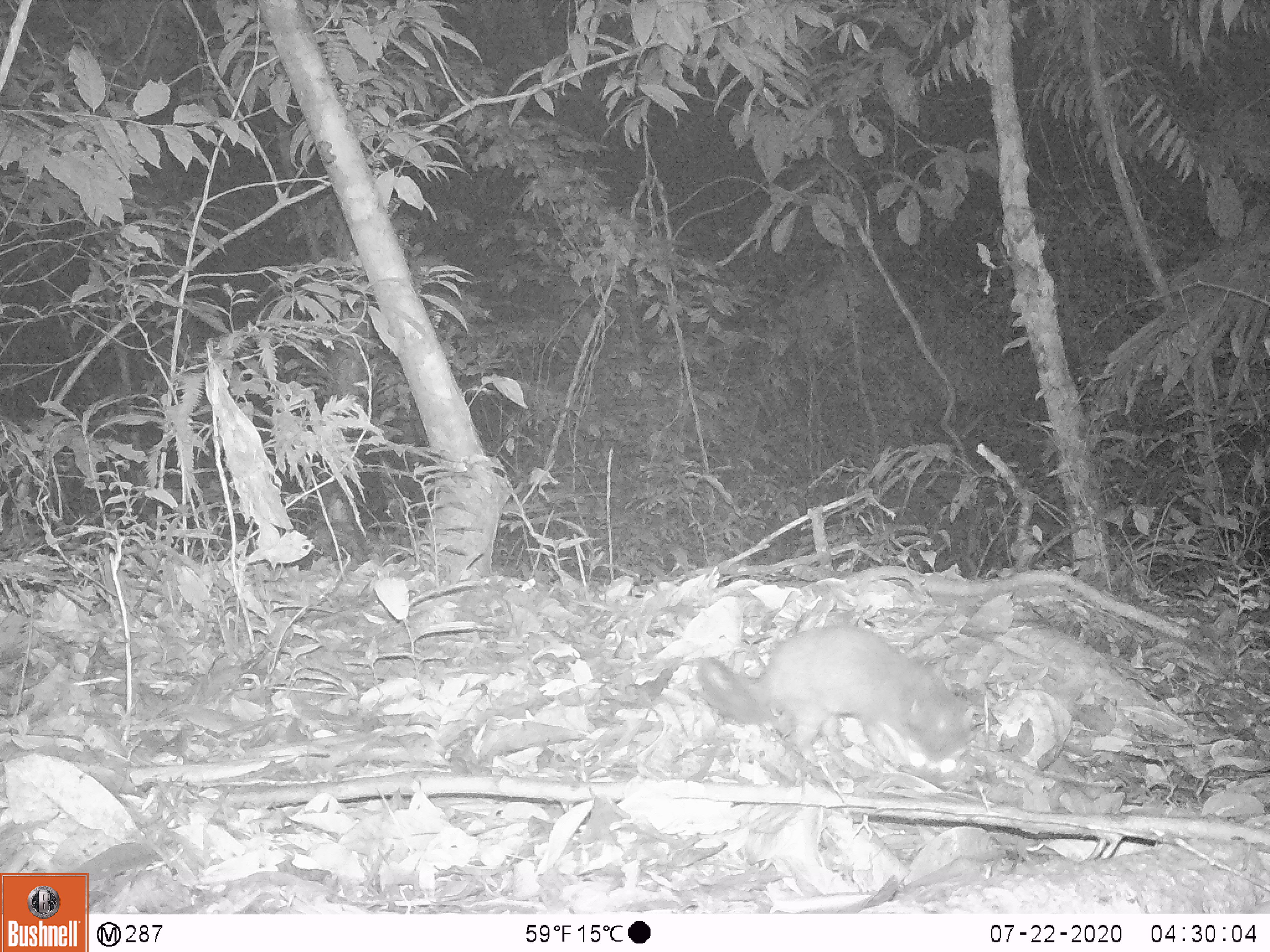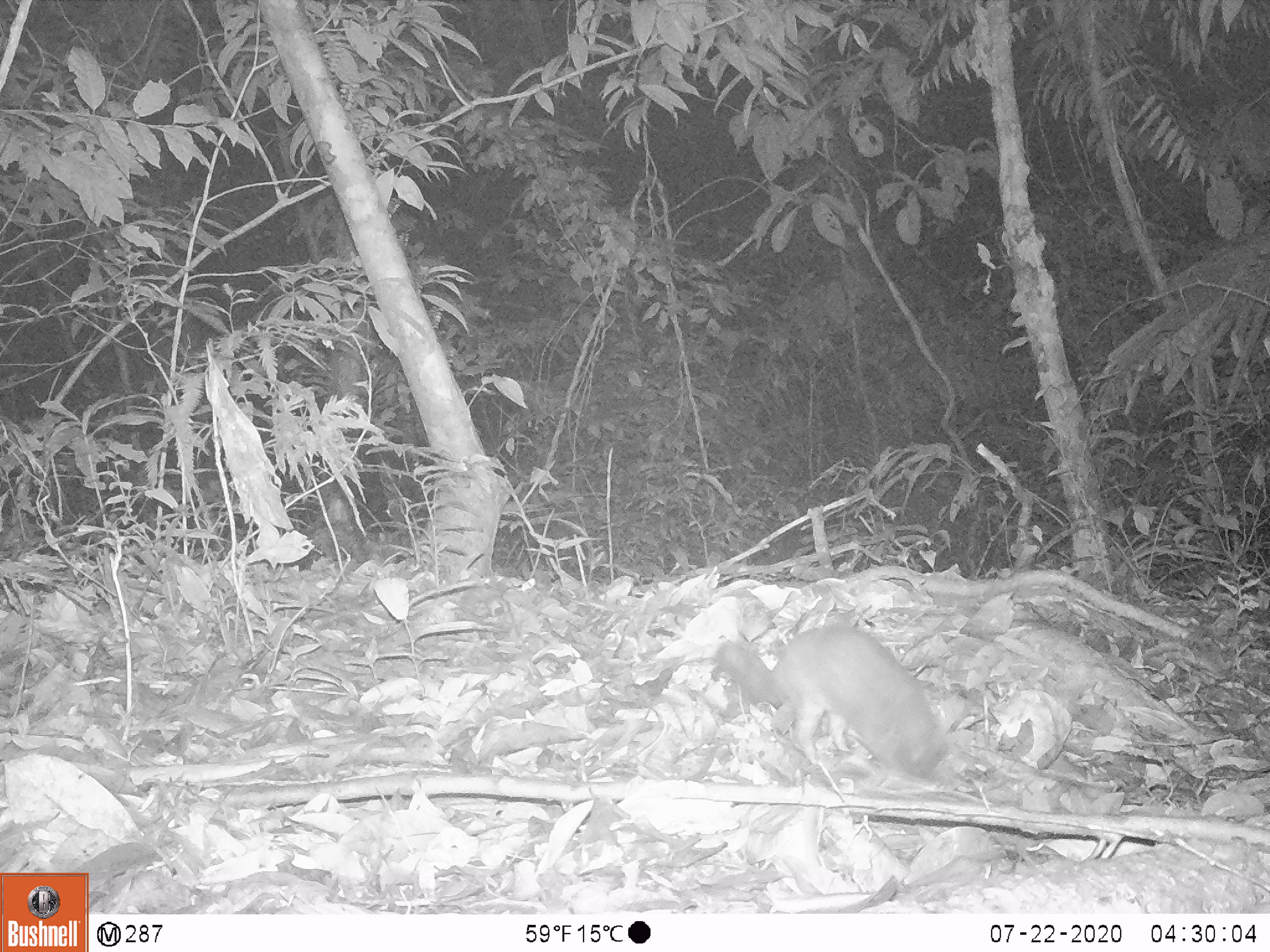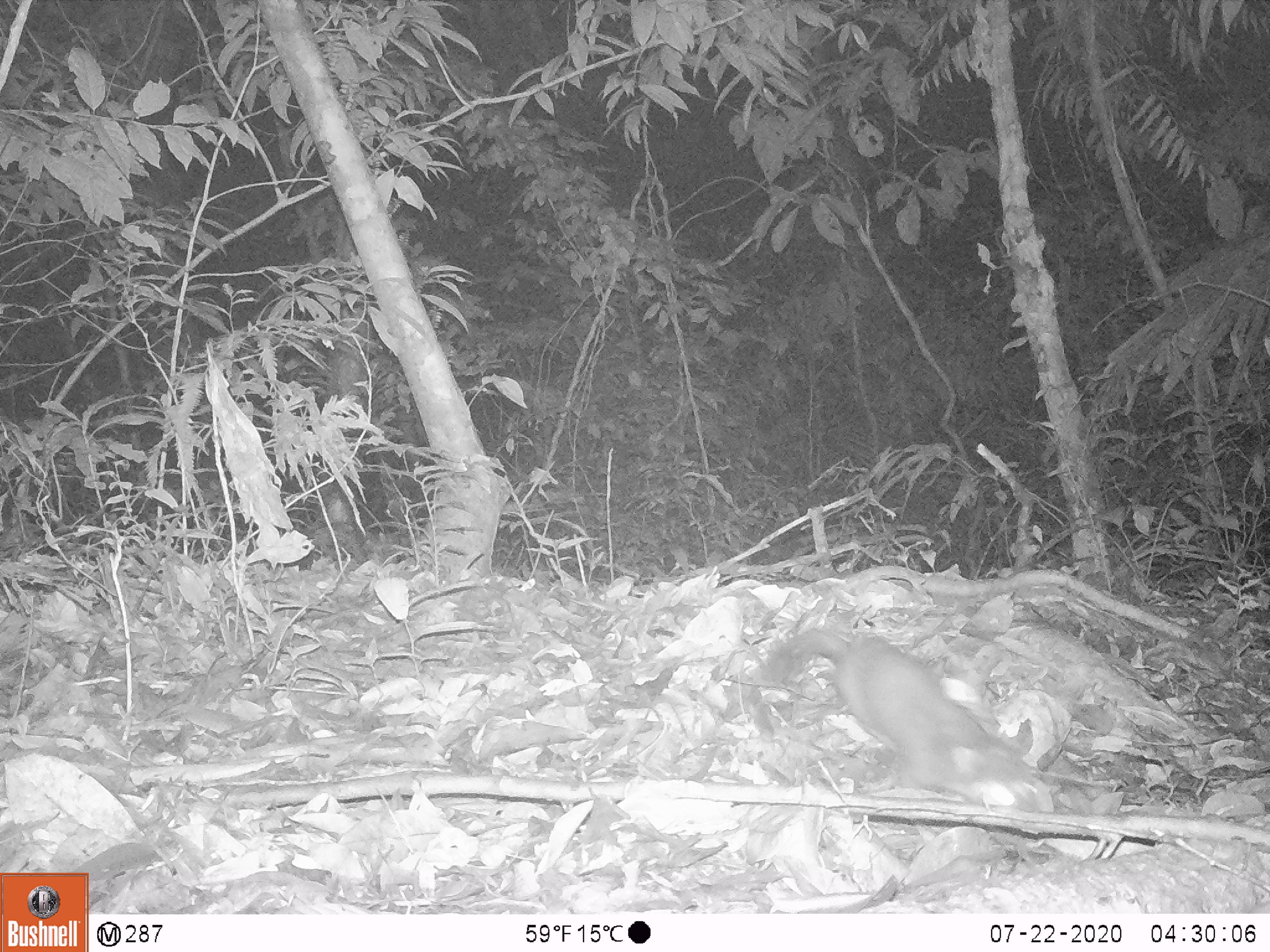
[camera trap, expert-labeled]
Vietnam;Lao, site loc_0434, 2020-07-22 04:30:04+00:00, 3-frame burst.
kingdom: Animalia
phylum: Chordata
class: Mammalia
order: Carnivora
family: Mustelidae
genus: Melogale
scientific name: Melogale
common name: ferret badger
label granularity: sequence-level